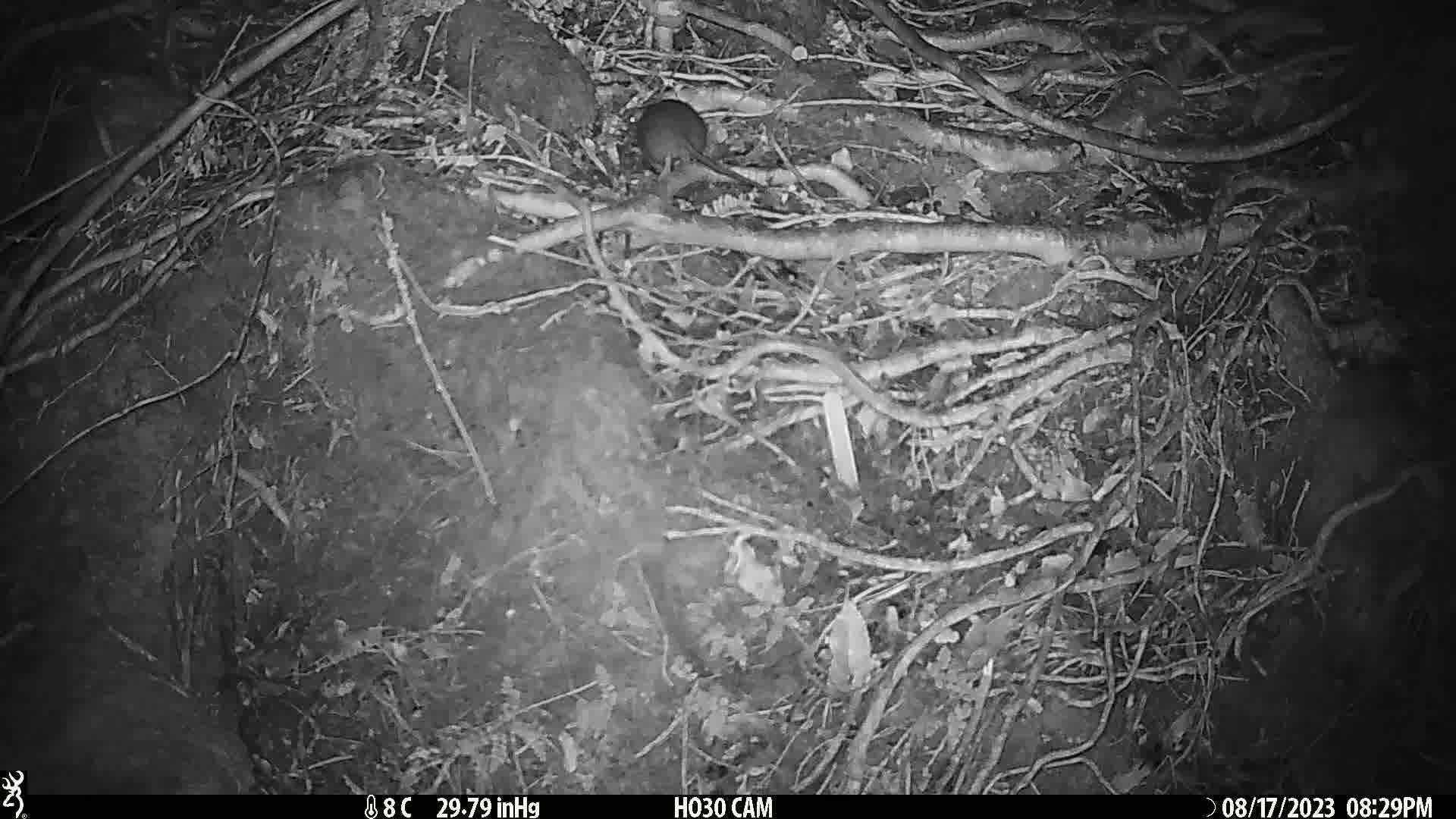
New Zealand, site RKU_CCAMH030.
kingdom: Animalia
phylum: Chordata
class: Mammalia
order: Rodentia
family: Muridae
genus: Rattus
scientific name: Rattus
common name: rat